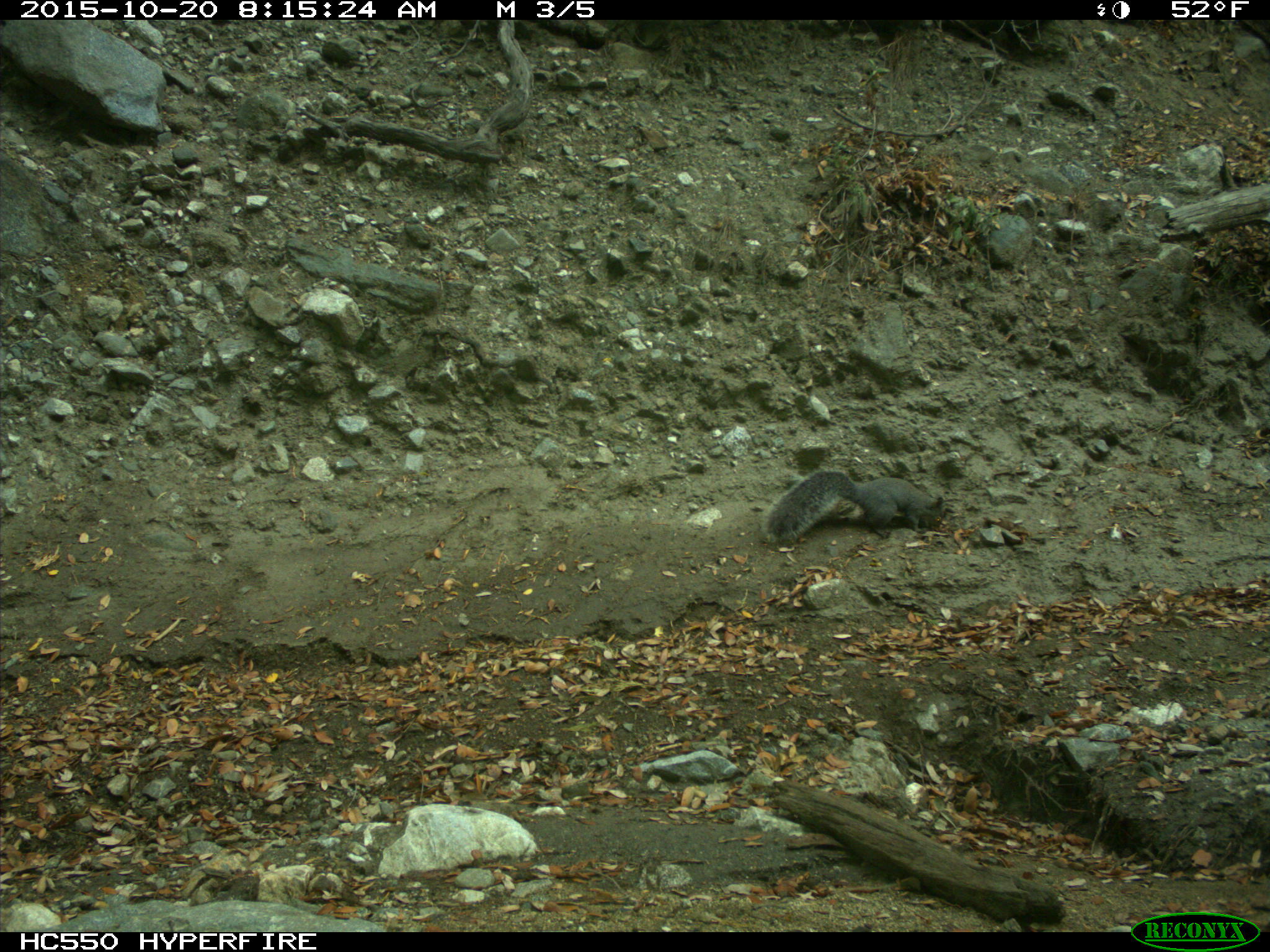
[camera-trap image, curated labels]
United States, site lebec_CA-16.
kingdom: Animalia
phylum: Chordata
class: Mammalia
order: Rodentia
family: Sciuridae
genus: Sciurus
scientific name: Sciurus carolinensis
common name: eastern gray squirrel